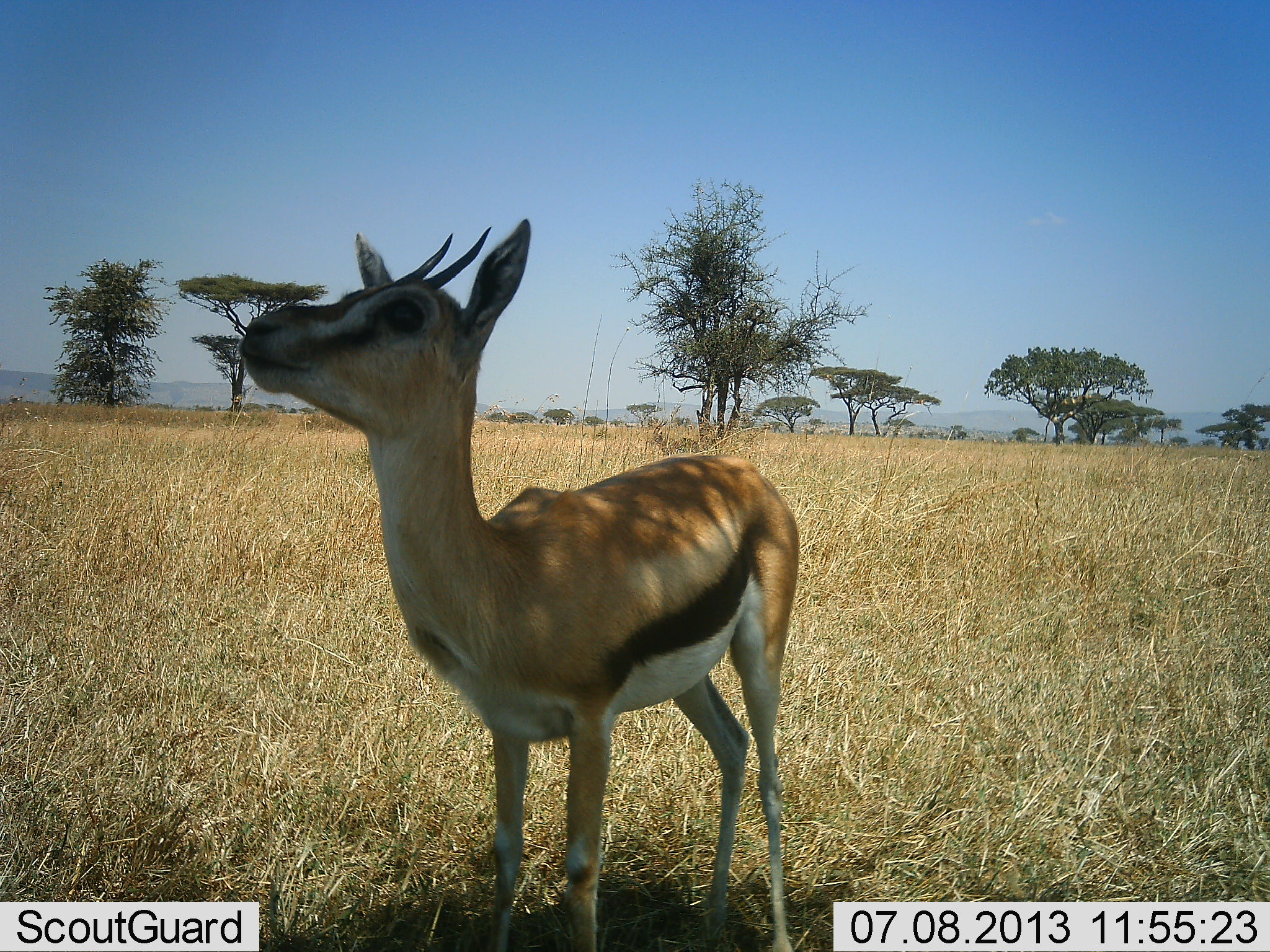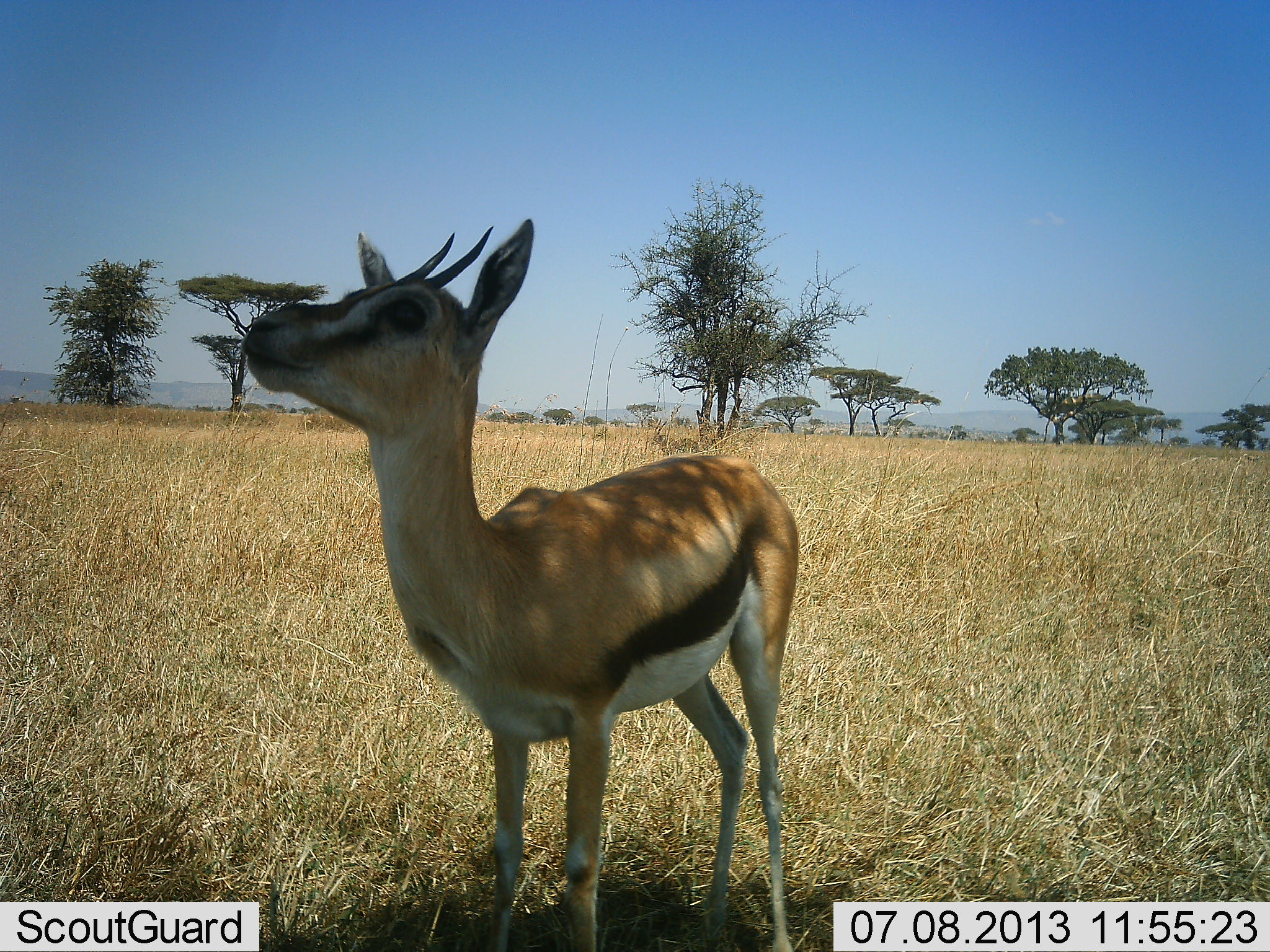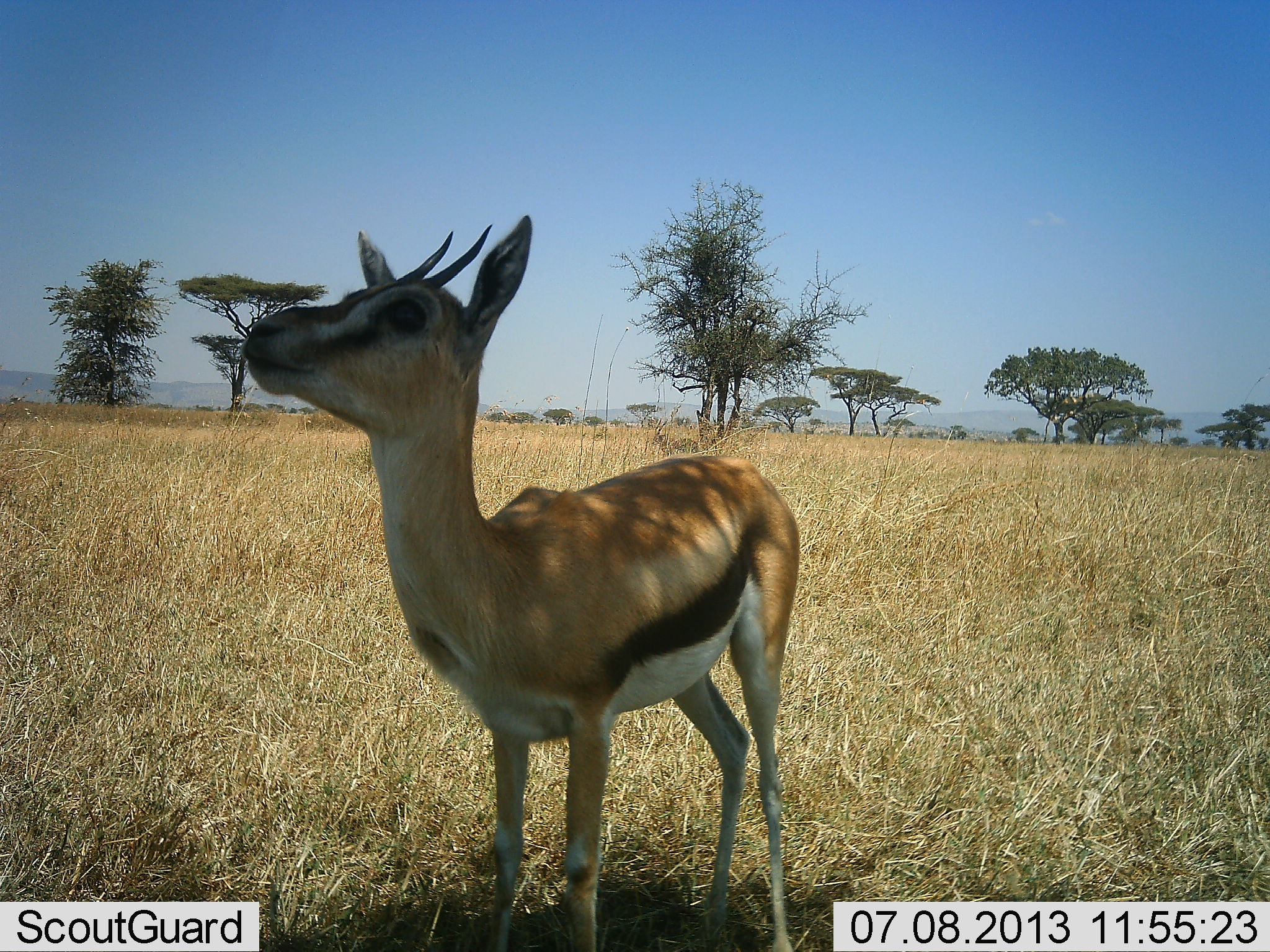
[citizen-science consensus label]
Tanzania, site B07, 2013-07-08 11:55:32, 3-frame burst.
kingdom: Animalia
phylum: Chordata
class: Mammalia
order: Artiodactyla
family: Bovidae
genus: Eudorcas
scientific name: Eudorcas thomsonii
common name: thomson's gazelle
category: gazellethomsons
Gazellethomsons (thomson's gazelle) (Eudorcas thomsonii), count 1. Behavior (volunteer vote fractions): standing 100%, resting 0%, moving 0%, interacting 0%. Young present (vote fraction): 10%. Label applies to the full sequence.